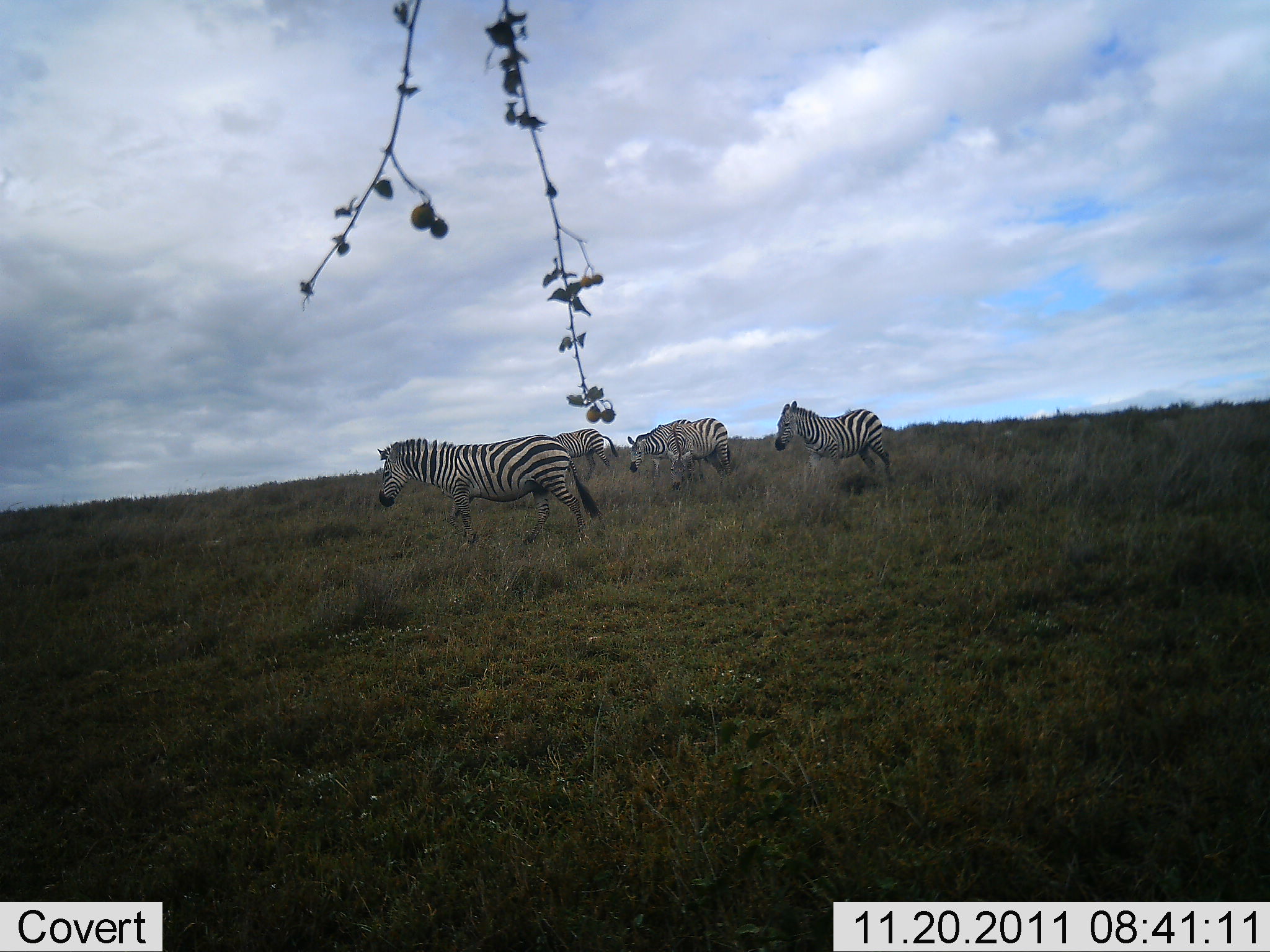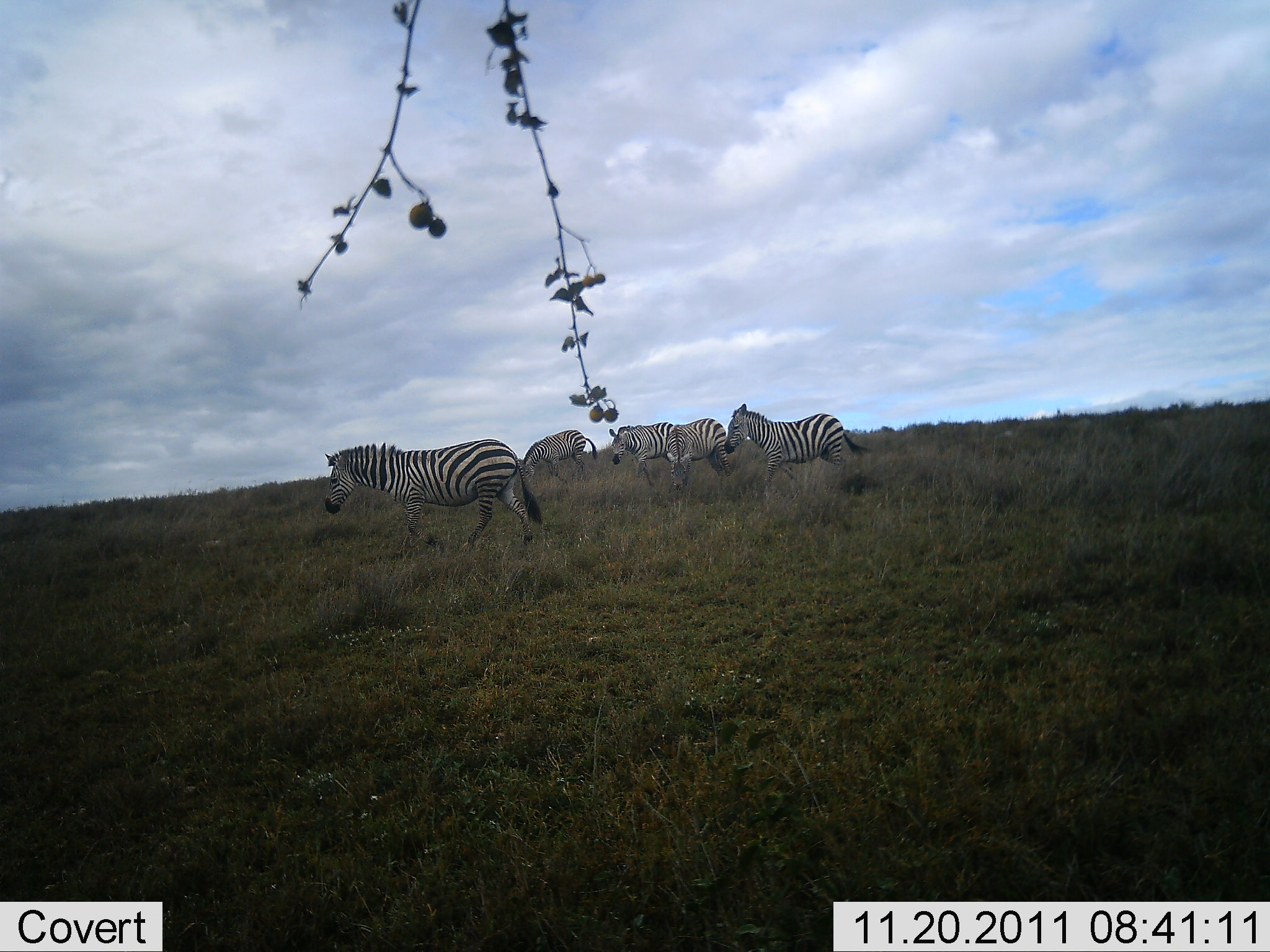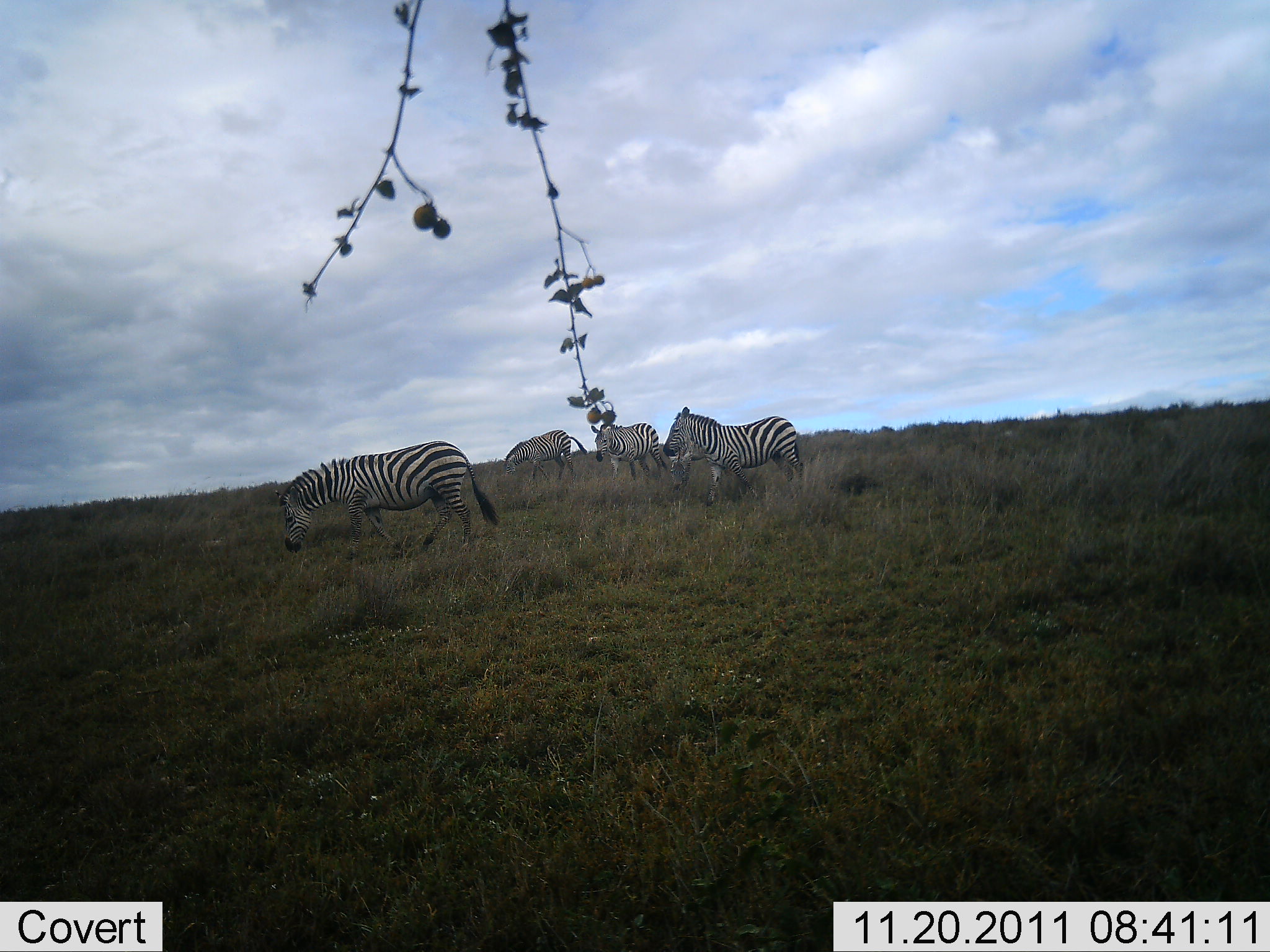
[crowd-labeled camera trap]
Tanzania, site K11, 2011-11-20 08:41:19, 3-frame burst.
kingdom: Animalia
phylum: Chordata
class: Mammalia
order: Perissodactyla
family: Equidae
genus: Equus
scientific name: Equus quagga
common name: plains zebra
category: zebra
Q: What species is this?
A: Zebra (plains zebra) (Equus quagga).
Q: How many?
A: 5.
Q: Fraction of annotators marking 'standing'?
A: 10%.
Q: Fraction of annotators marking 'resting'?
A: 0%.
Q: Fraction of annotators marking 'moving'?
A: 90%.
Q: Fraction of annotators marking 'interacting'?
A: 0%.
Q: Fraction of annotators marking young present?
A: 10%.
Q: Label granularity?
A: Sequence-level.